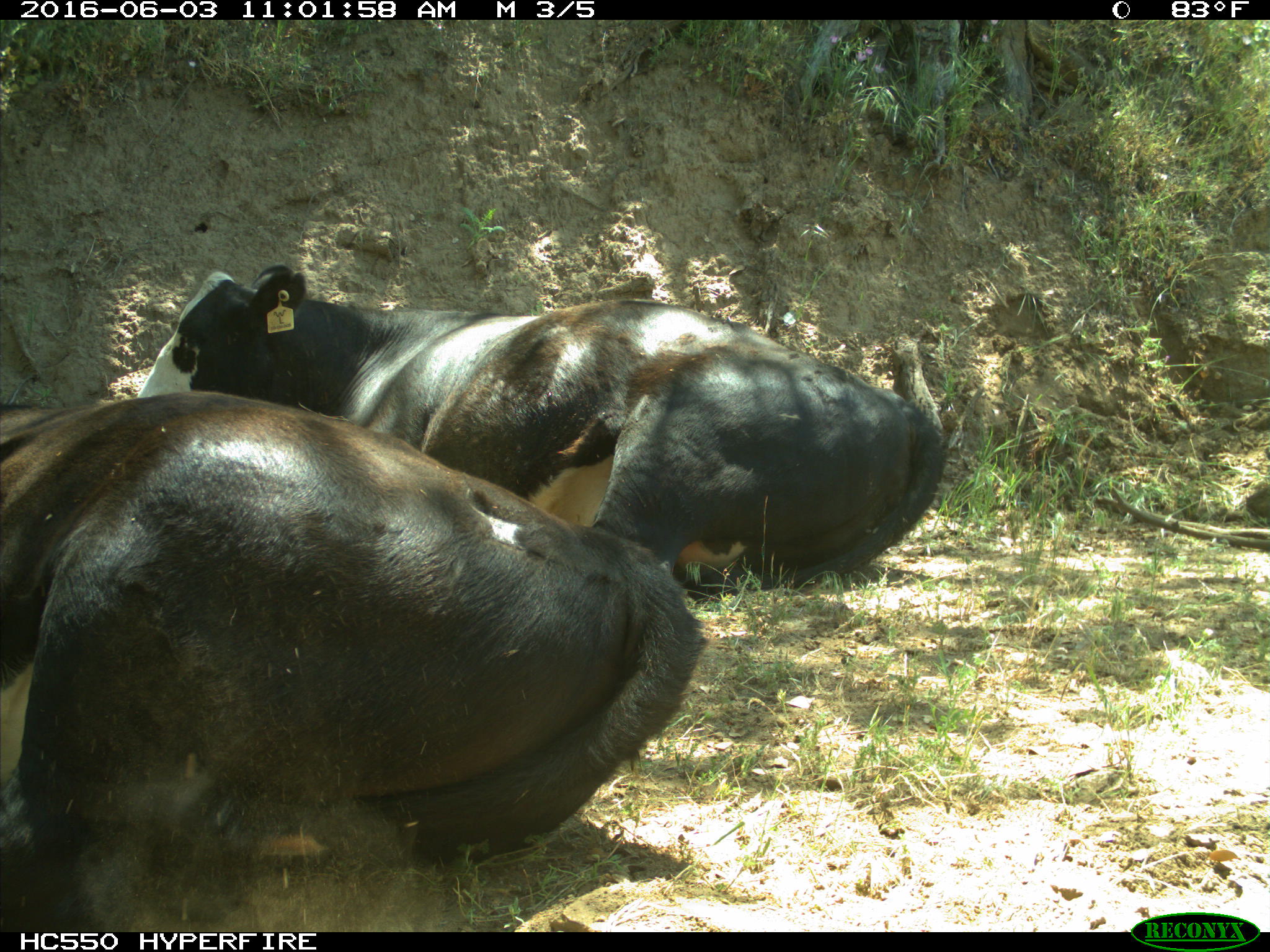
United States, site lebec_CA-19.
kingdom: Animalia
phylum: Chordata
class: Mammalia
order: Artiodactyla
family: Bovidae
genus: Bos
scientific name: Bos taurus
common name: domestic cow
Bos taurus (domestic cow).